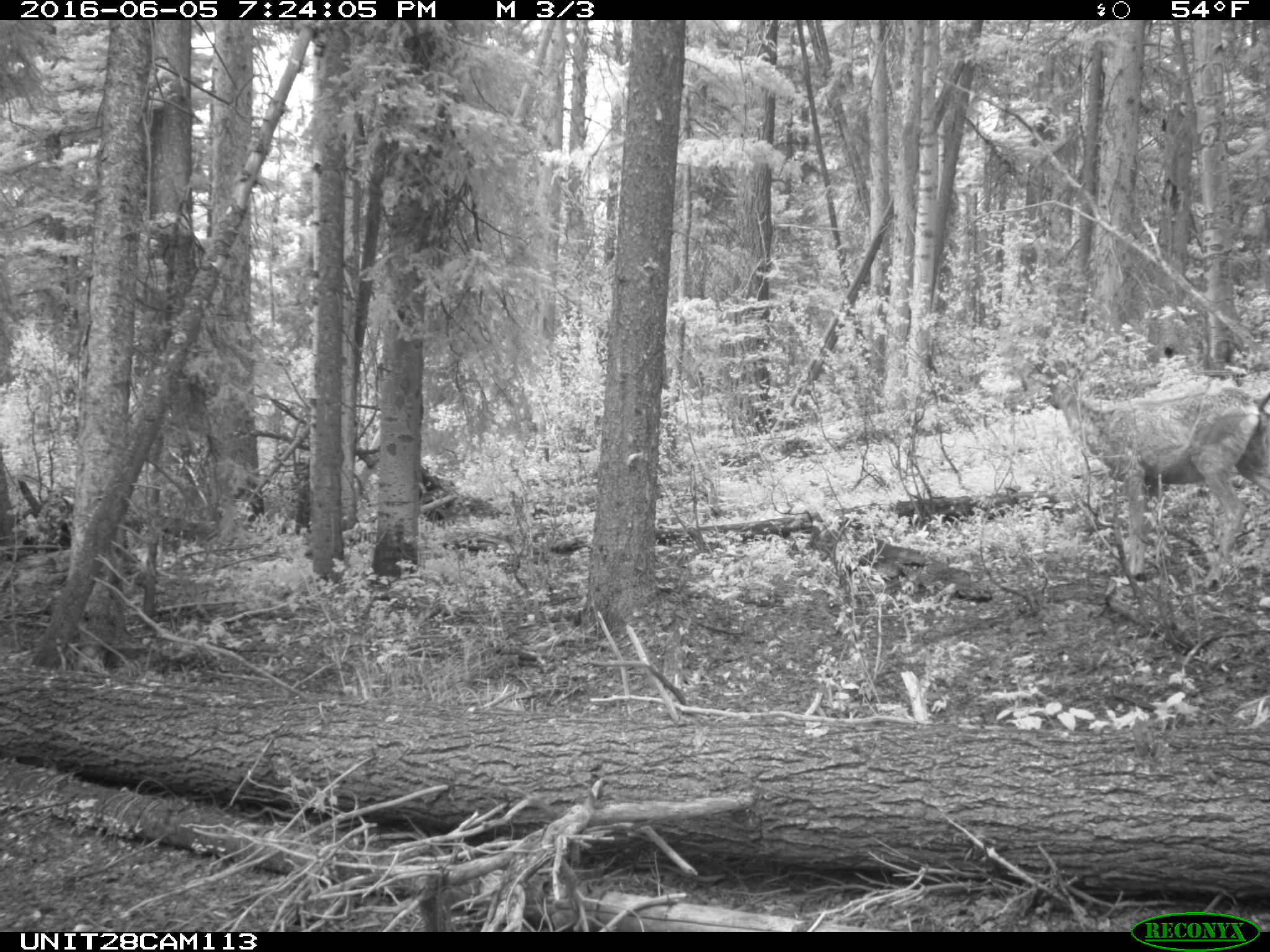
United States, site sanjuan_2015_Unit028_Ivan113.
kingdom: Animalia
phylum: Chordata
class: Mammalia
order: Artiodactyla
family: Cervidae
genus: Odocoileus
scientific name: Odocoileus hemionus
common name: mule deer